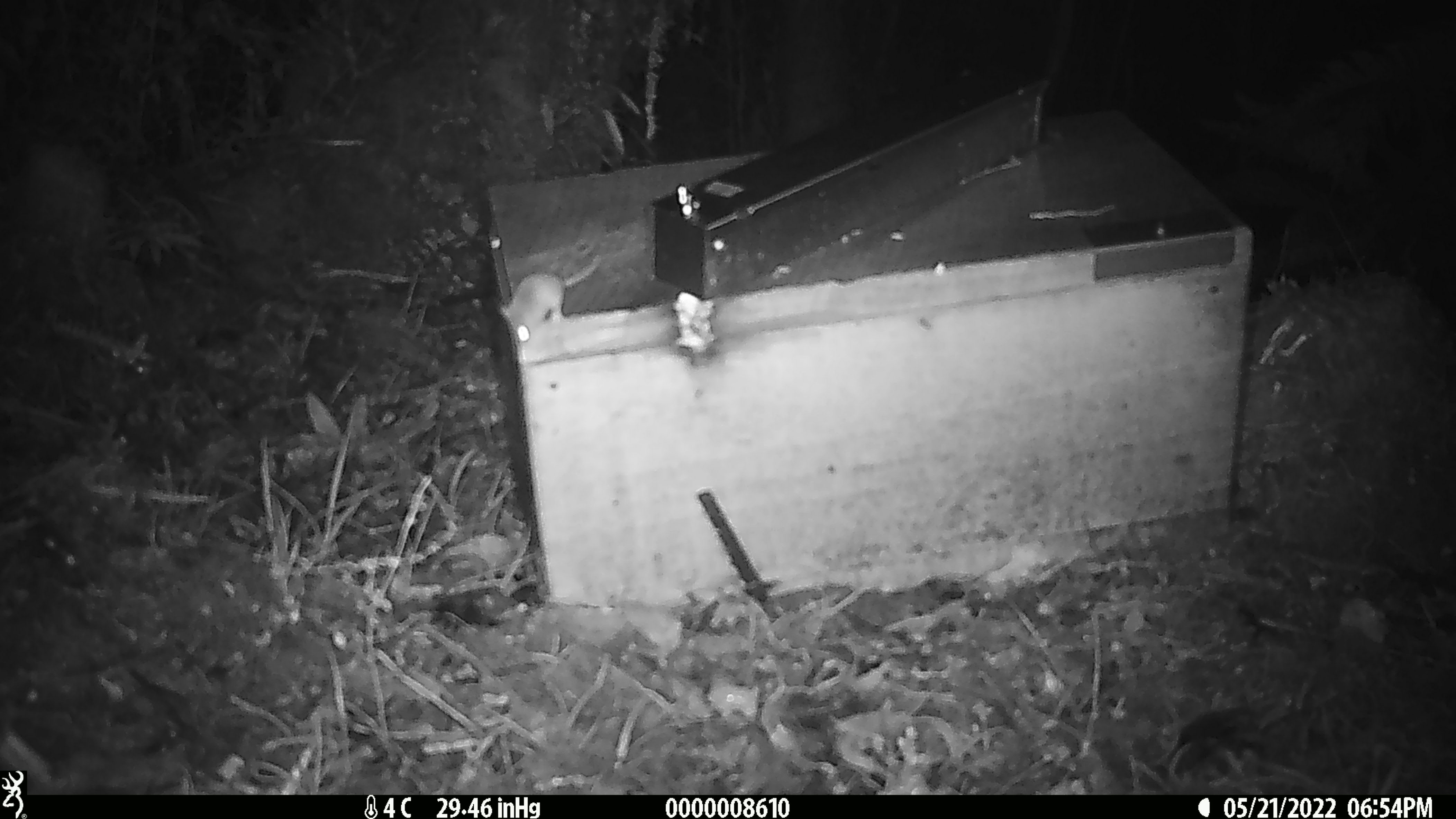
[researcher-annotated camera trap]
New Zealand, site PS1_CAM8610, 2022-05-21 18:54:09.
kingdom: Animalia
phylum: Chordata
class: Mammalia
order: Rodentia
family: Muridae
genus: Mus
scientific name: Mus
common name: mouse